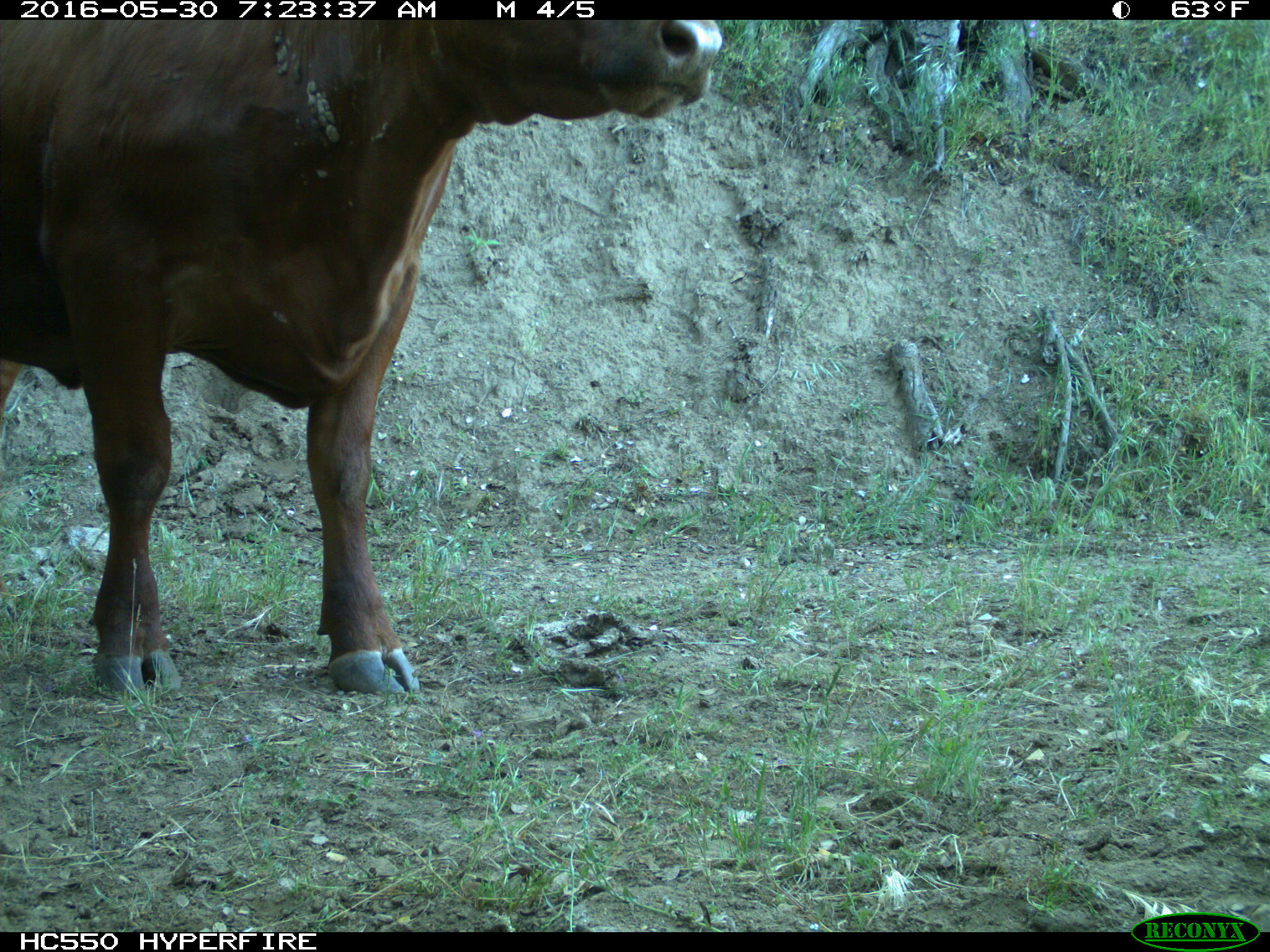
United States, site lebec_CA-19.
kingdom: Animalia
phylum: Chordata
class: Mammalia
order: Artiodactyla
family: Bovidae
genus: Bos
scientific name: Bos taurus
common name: domestic cow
Bos taurus (domestic cow).